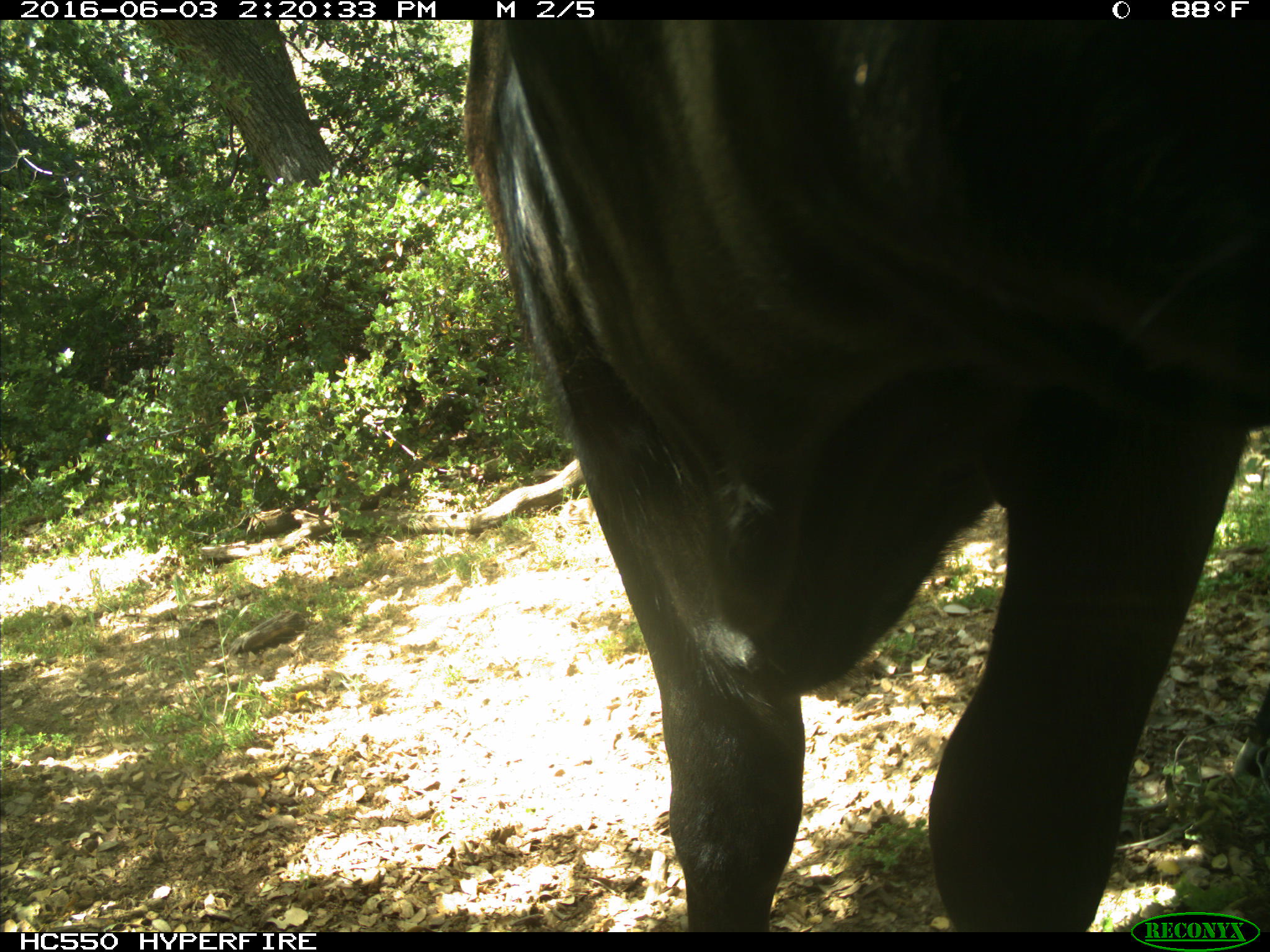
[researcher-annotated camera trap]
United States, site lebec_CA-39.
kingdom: Animalia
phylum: Chordata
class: Mammalia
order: Artiodactyla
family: Bovidae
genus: Bos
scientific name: Bos taurus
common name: domestic cow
Bos taurus (domestic cow).